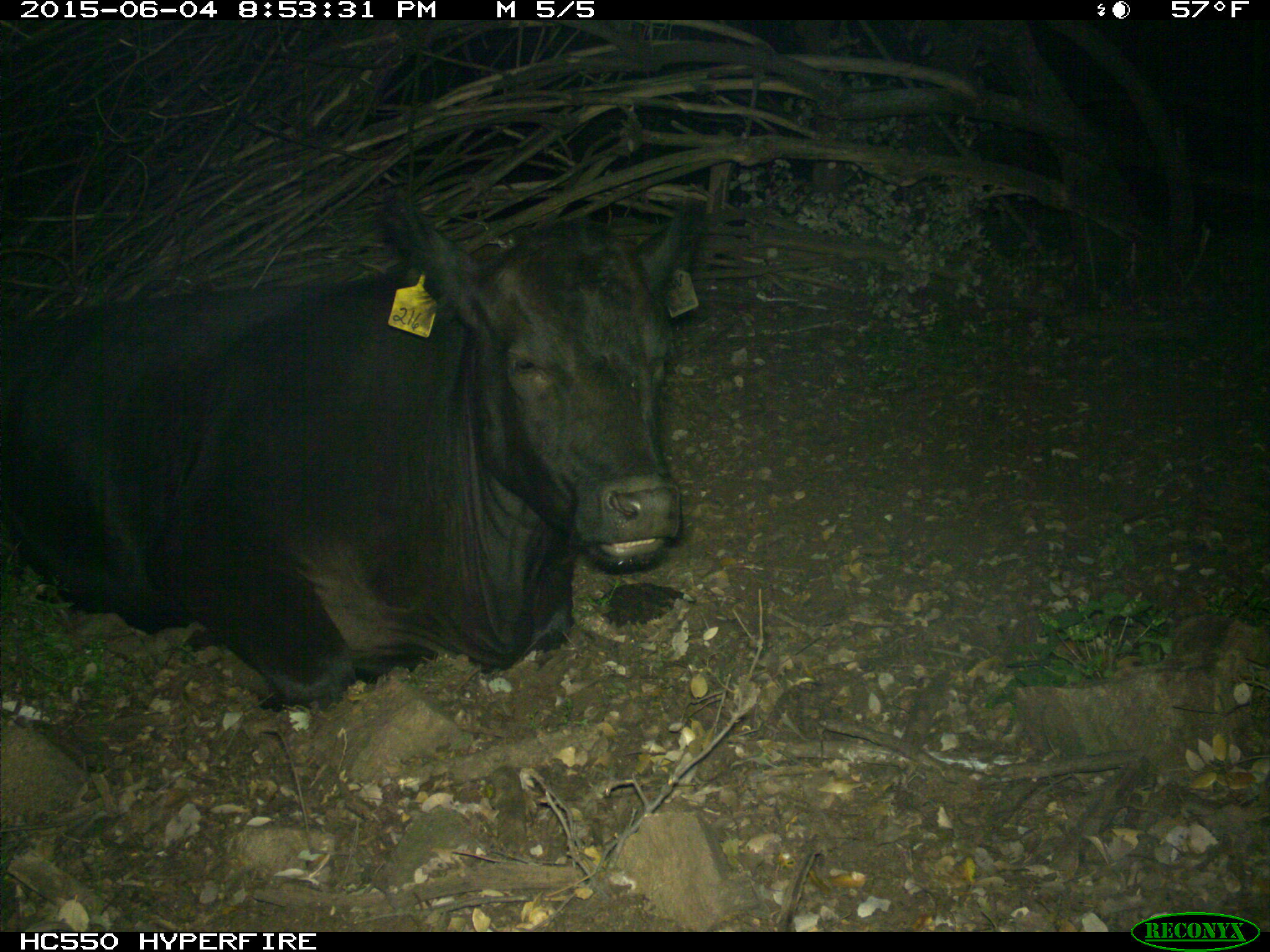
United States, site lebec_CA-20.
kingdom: Animalia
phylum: Chordata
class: Mammalia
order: Artiodactyla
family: Bovidae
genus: Bos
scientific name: Bos taurus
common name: domestic cow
Bos taurus (domestic cow).